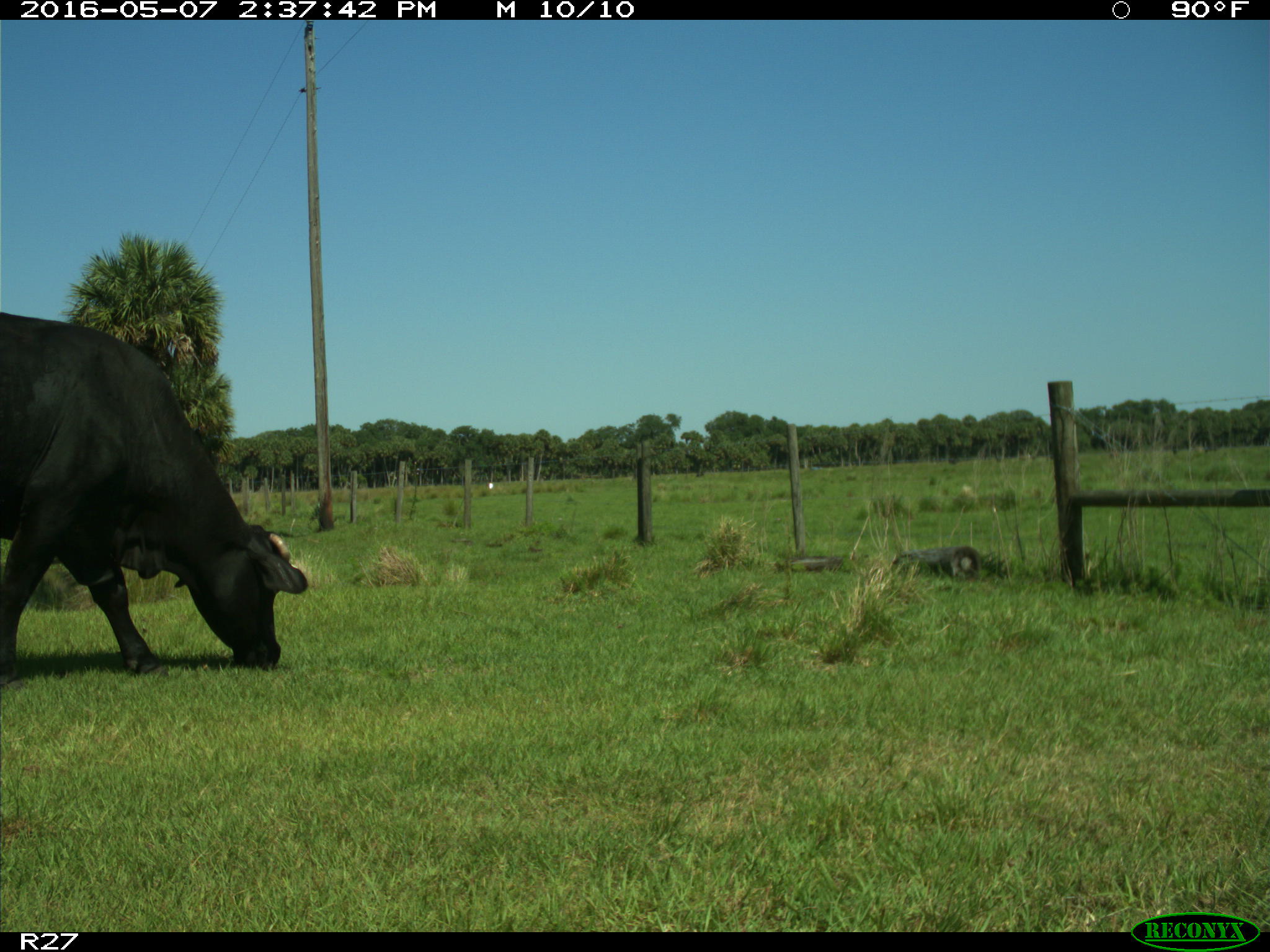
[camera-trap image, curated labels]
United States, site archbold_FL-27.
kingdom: Animalia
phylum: Chordata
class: Mammalia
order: Artiodactyla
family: Bovidae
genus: Bos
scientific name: Bos taurus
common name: domestic cow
Bos taurus (domestic cow).